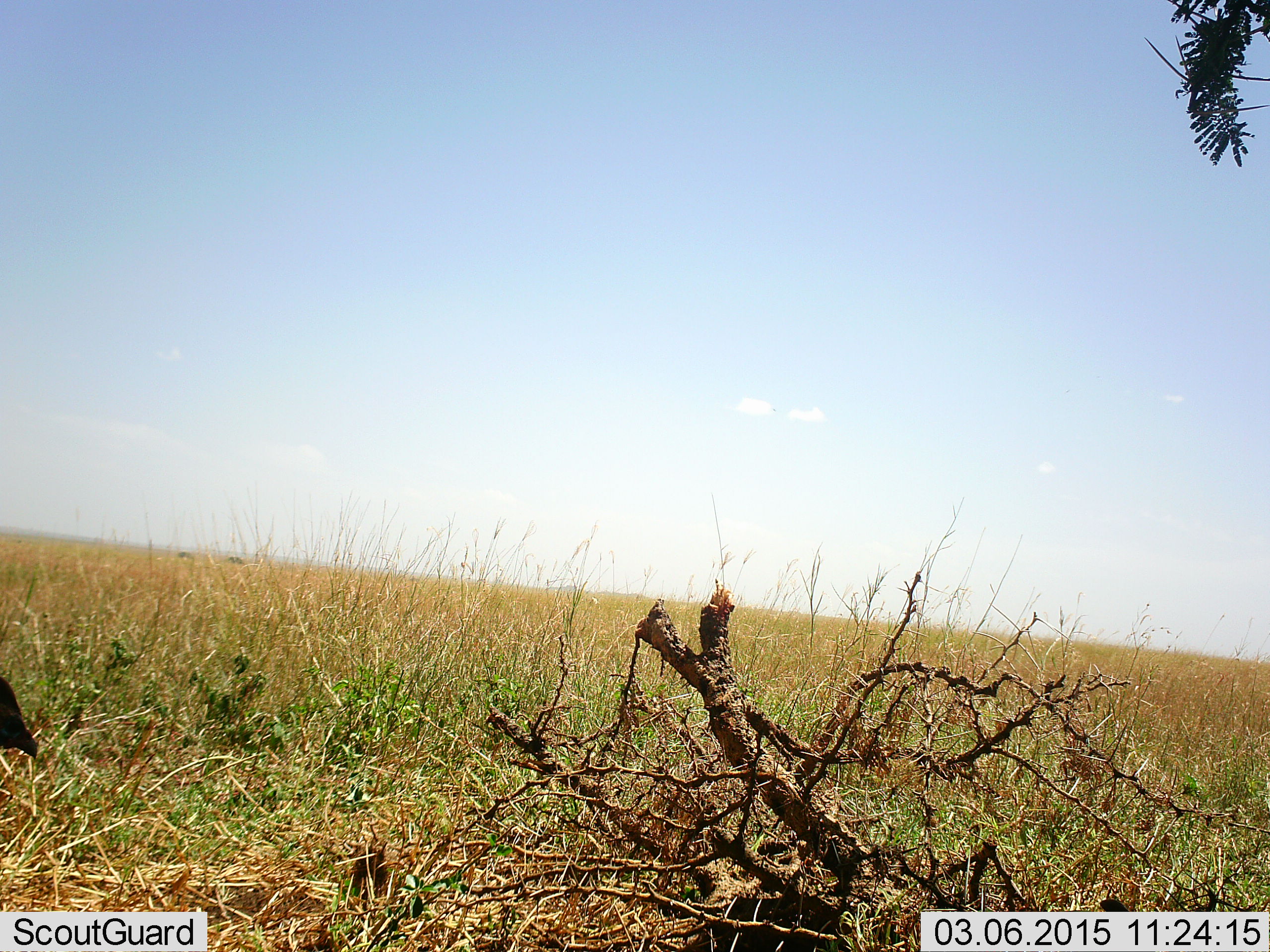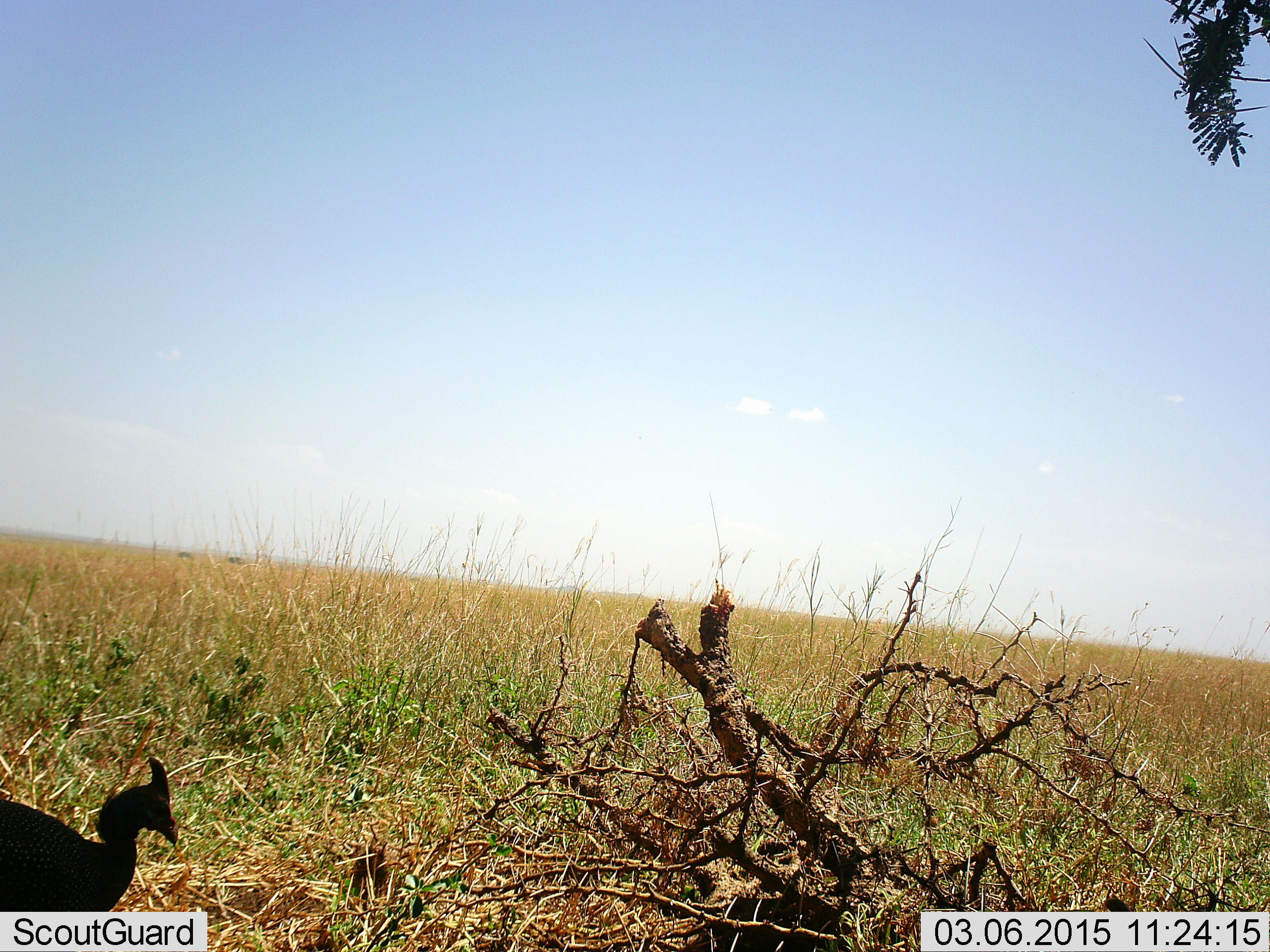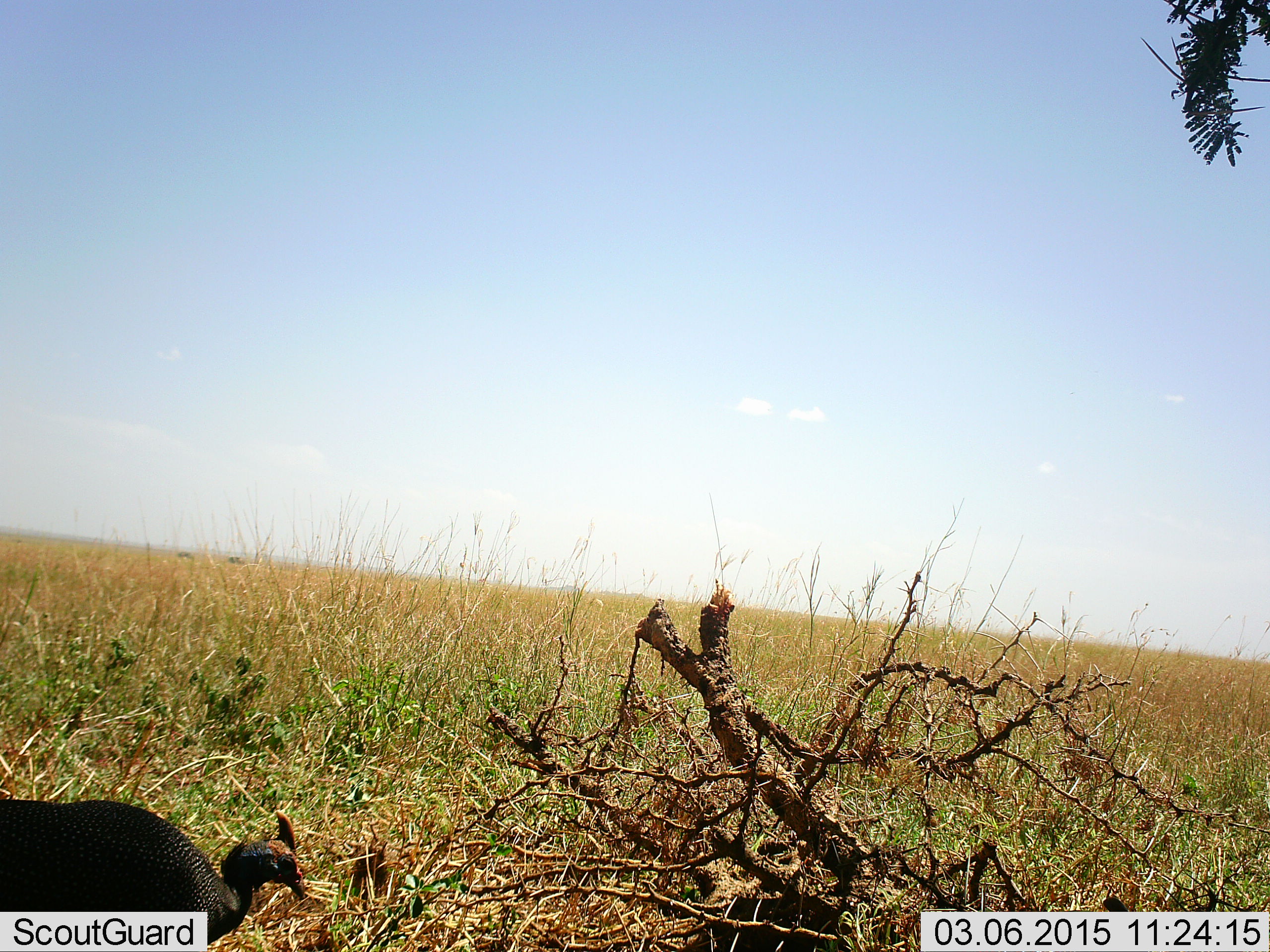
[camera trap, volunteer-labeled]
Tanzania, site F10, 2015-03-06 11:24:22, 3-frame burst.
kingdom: Animalia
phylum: Chordata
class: Aves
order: Galliformes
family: Numididae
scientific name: Numididae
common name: guinea fowl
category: guineafowl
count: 1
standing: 0%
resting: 0%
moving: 80%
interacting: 0%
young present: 0%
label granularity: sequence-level